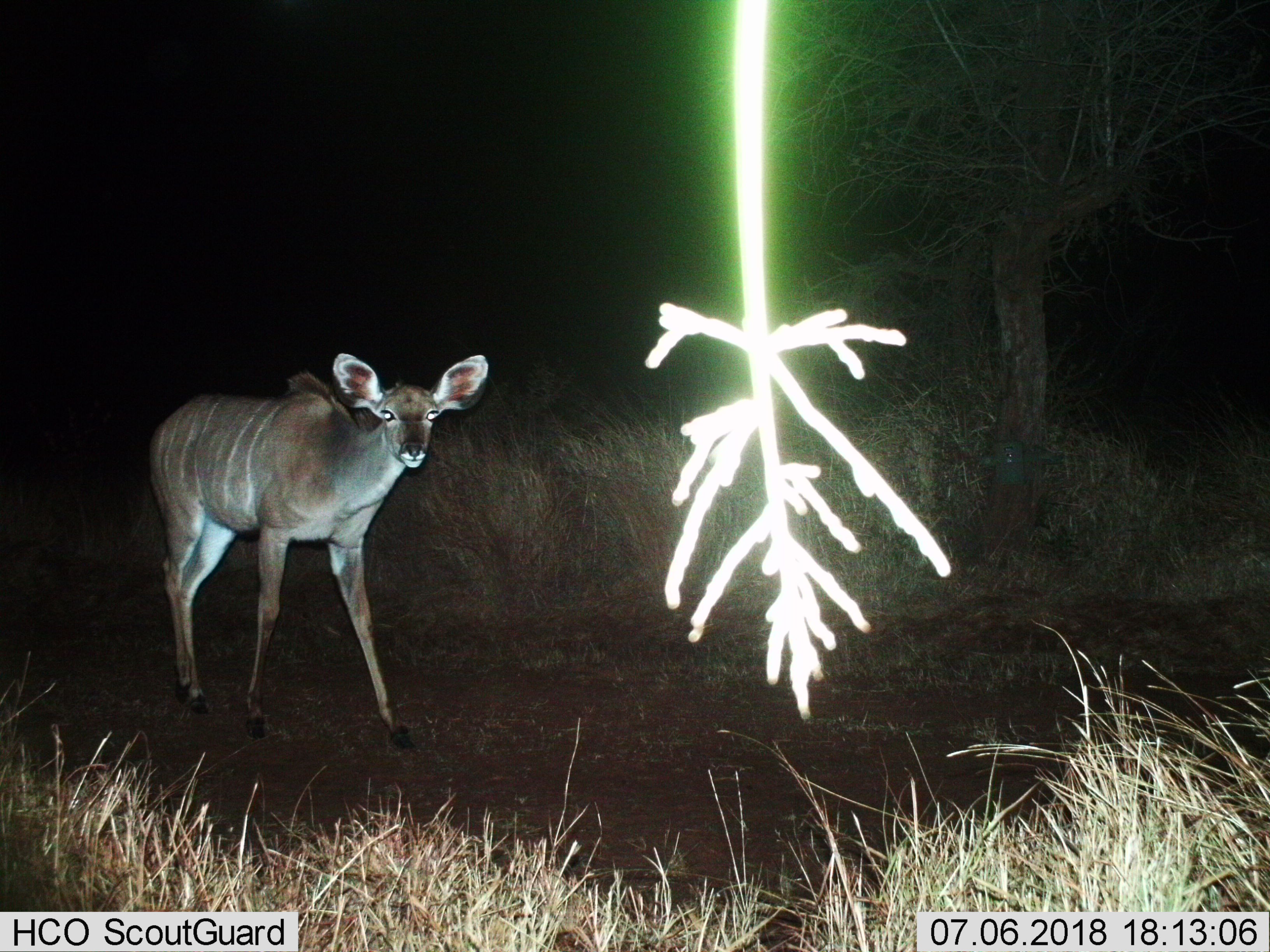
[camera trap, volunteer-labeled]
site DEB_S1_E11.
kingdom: Animalia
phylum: Chordata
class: Mammalia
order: Artiodactyla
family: Bovidae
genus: Tragelaphus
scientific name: Tragelaphus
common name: kudu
Kudu (Tragelaphus), count 1. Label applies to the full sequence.